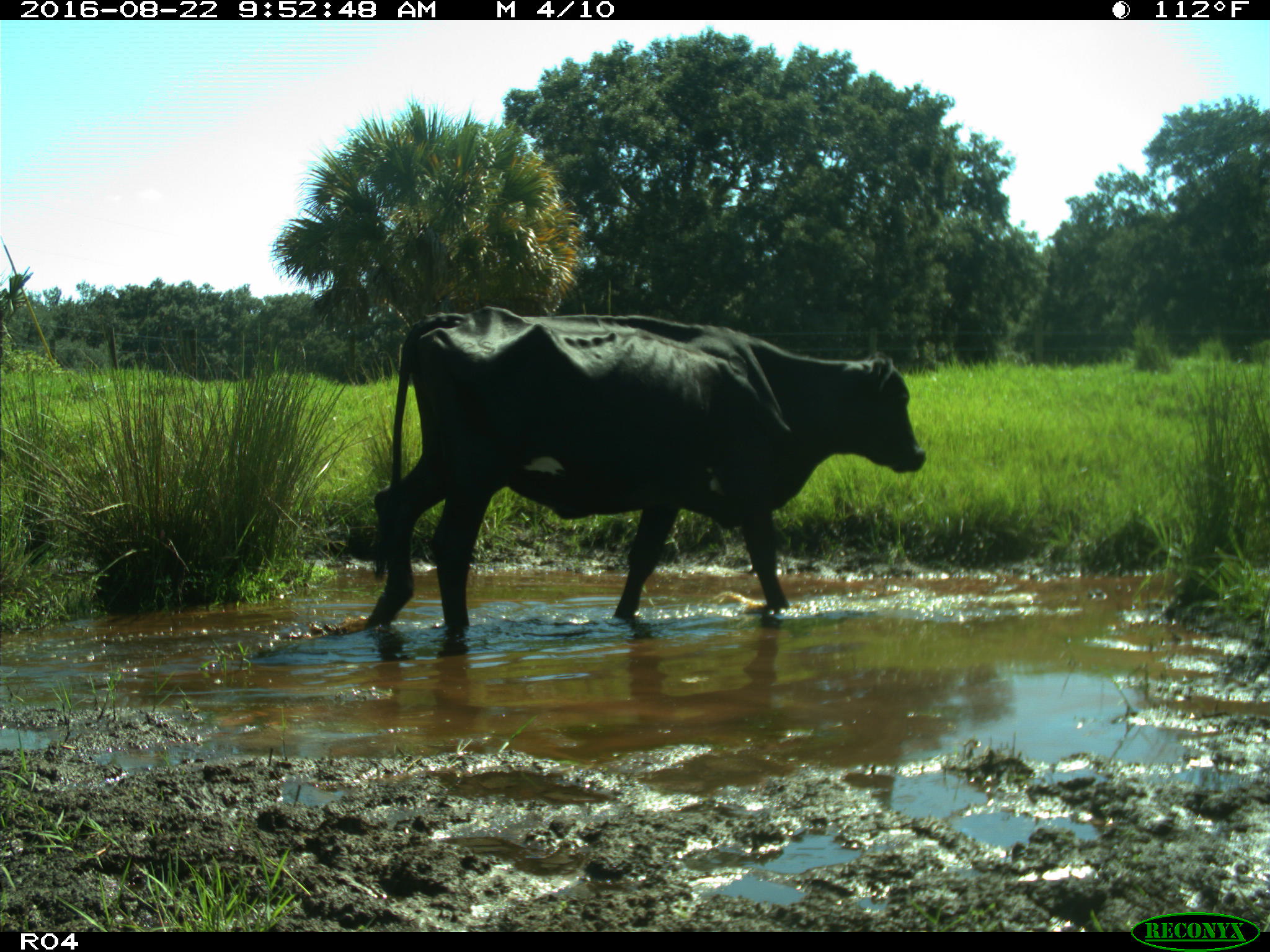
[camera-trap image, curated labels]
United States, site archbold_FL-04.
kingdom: Animalia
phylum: Chordata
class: Mammalia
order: Artiodactyla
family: Bovidae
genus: Bos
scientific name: Bos taurus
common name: domestic cow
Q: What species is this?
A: Bos taurus (domestic cow).